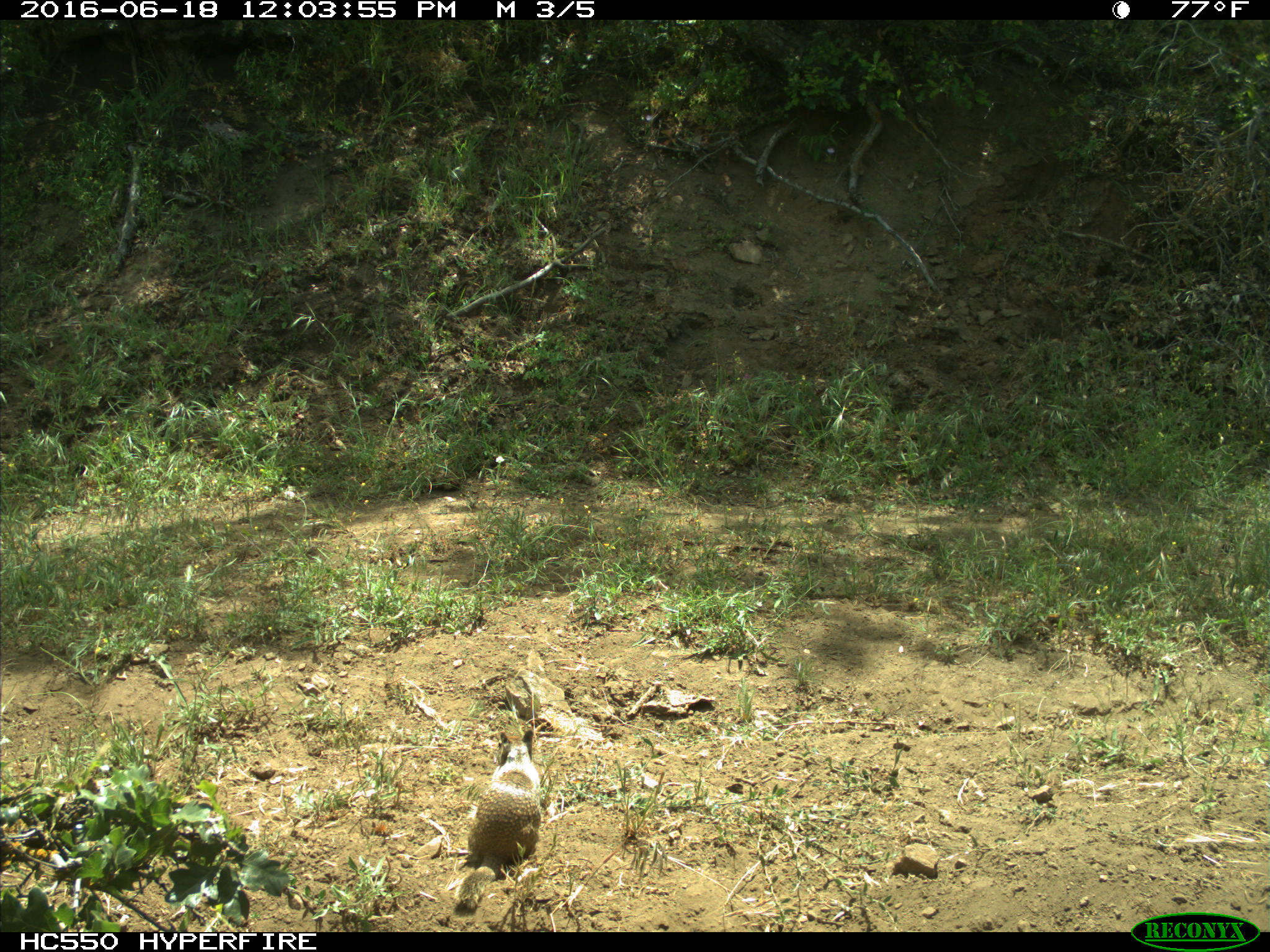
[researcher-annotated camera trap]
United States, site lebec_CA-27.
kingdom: Animalia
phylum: Chordata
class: Mammalia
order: Rodentia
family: Sciuridae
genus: Otospermophilus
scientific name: Otospermophilus beecheyi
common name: california ground squirrel